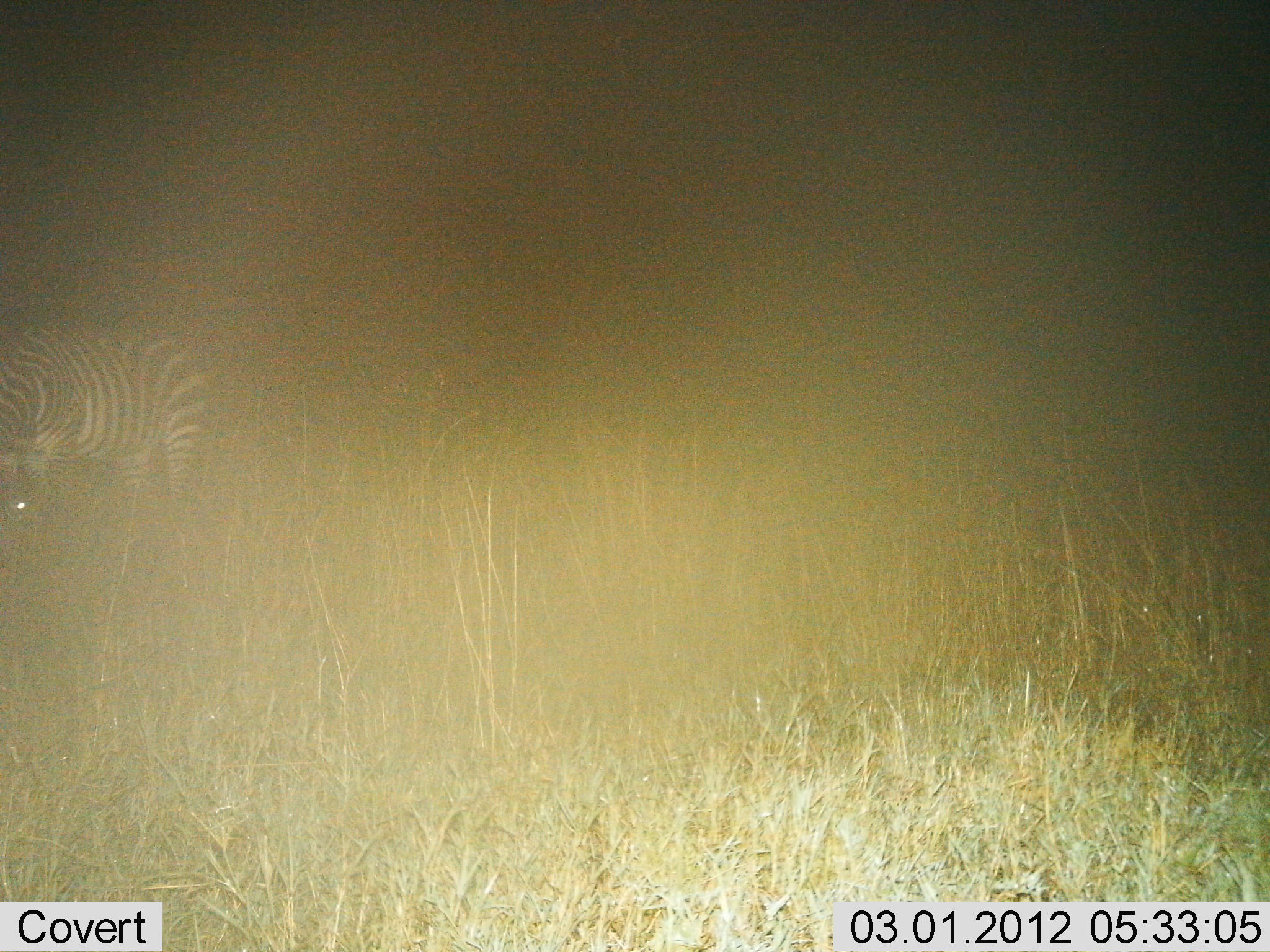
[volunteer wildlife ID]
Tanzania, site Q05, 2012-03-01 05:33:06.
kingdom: Animalia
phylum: Chordata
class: Mammalia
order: Perissodactyla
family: Equidae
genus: Equus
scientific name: Equus quagga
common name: plains zebra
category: zebra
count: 1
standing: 68%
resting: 0%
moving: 4%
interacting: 0%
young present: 0%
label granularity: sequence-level